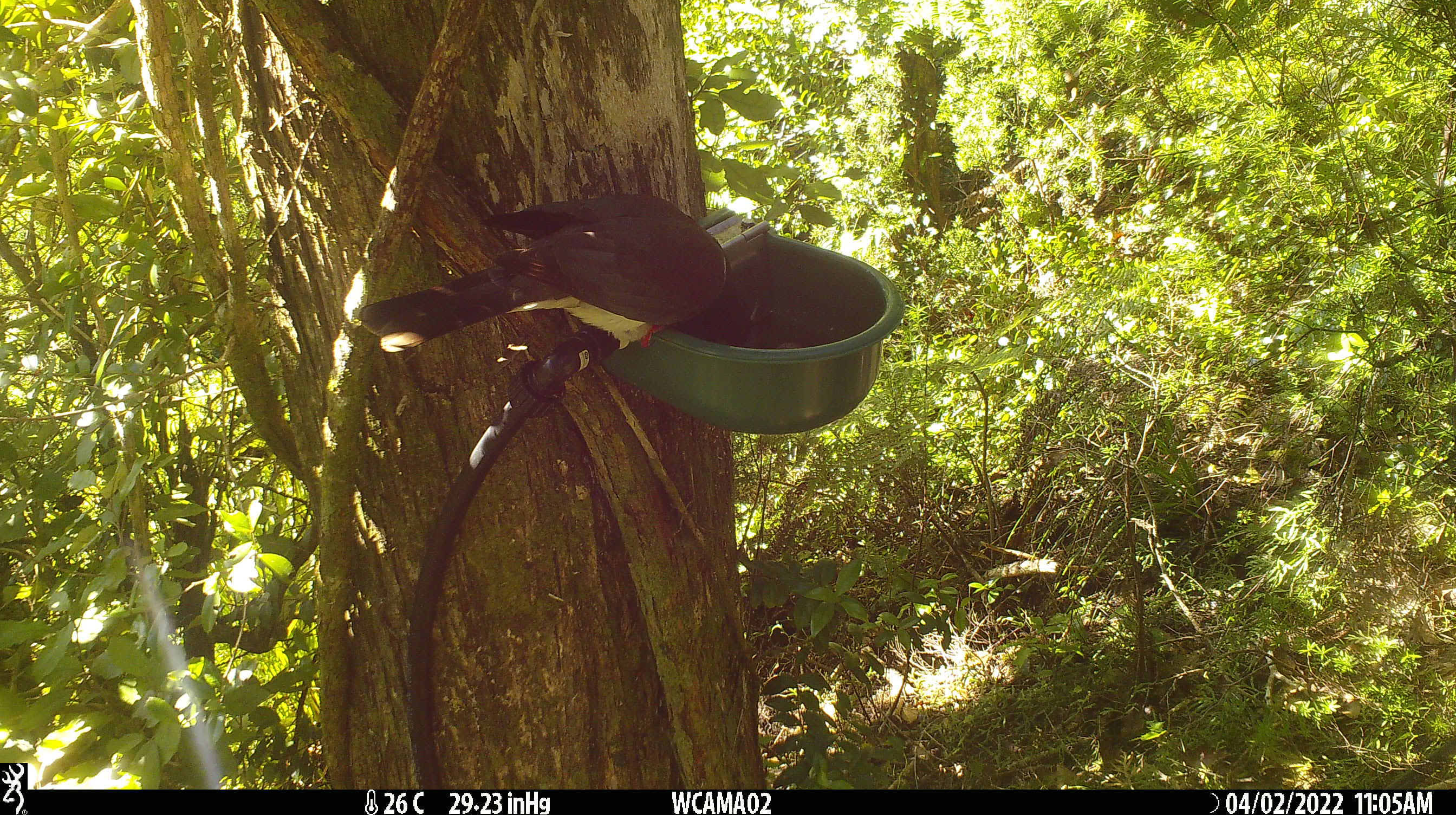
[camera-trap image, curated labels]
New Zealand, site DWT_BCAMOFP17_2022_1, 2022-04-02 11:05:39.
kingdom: Animalia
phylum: Chordata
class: Aves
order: Columbiformes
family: Columbidae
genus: Hemiphaga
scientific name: Hemiphaga novaeseelandiae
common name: new zealand pigeon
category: kereru